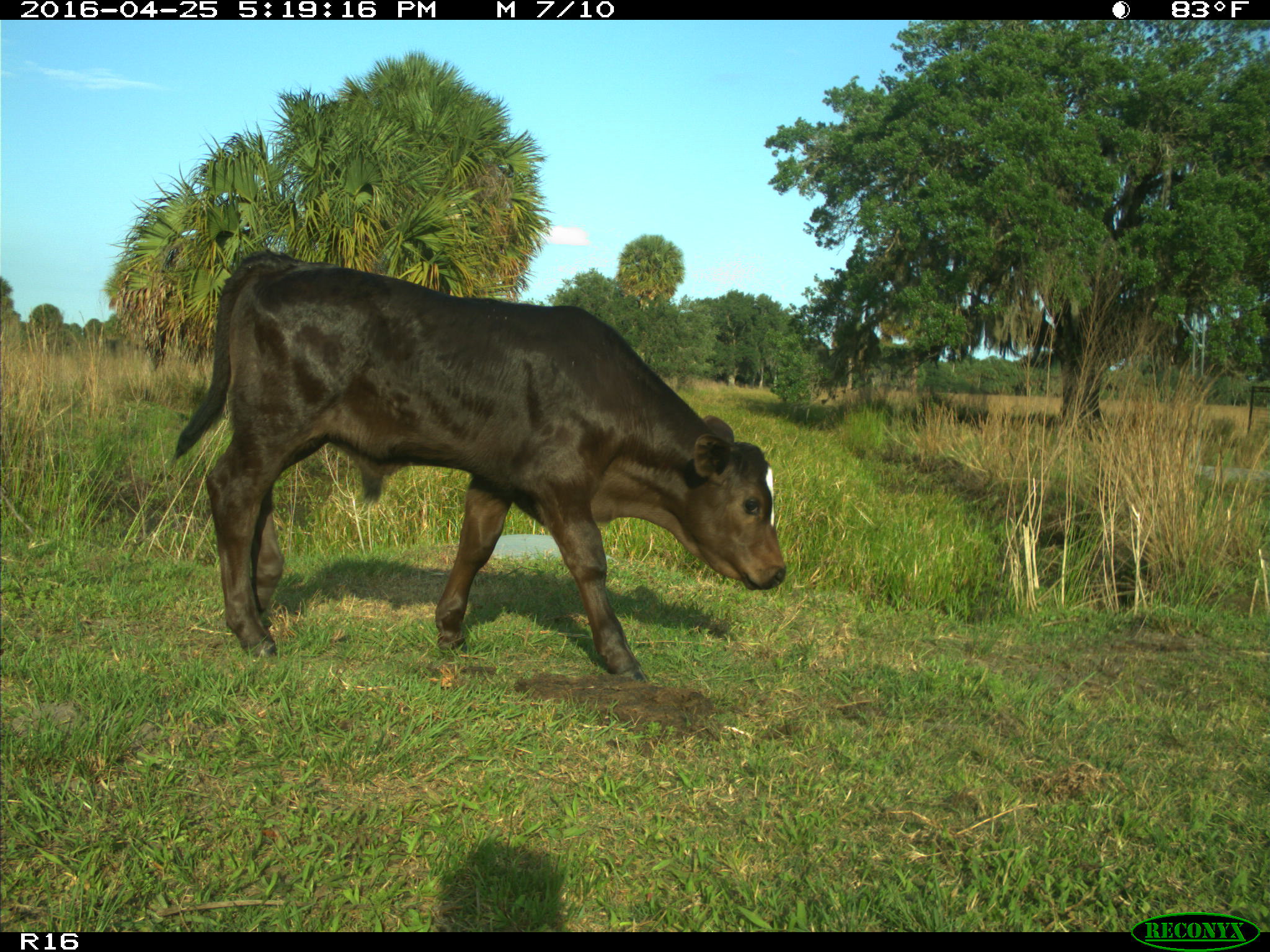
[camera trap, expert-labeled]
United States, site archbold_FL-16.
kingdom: Animalia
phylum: Chordata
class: Mammalia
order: Artiodactyla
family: Bovidae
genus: Bos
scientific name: Bos taurus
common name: domestic cow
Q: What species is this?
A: Bos taurus (domestic cow).